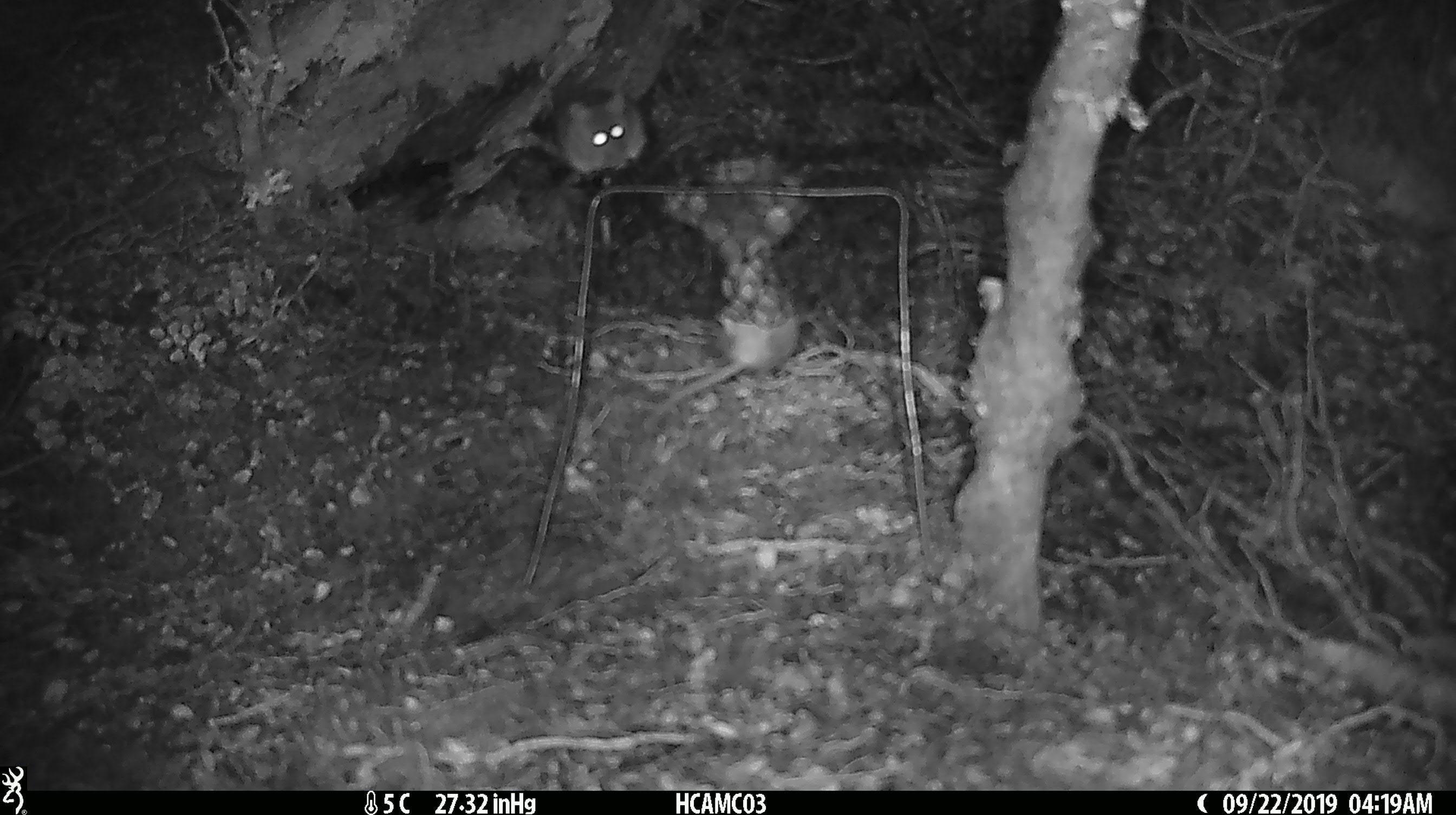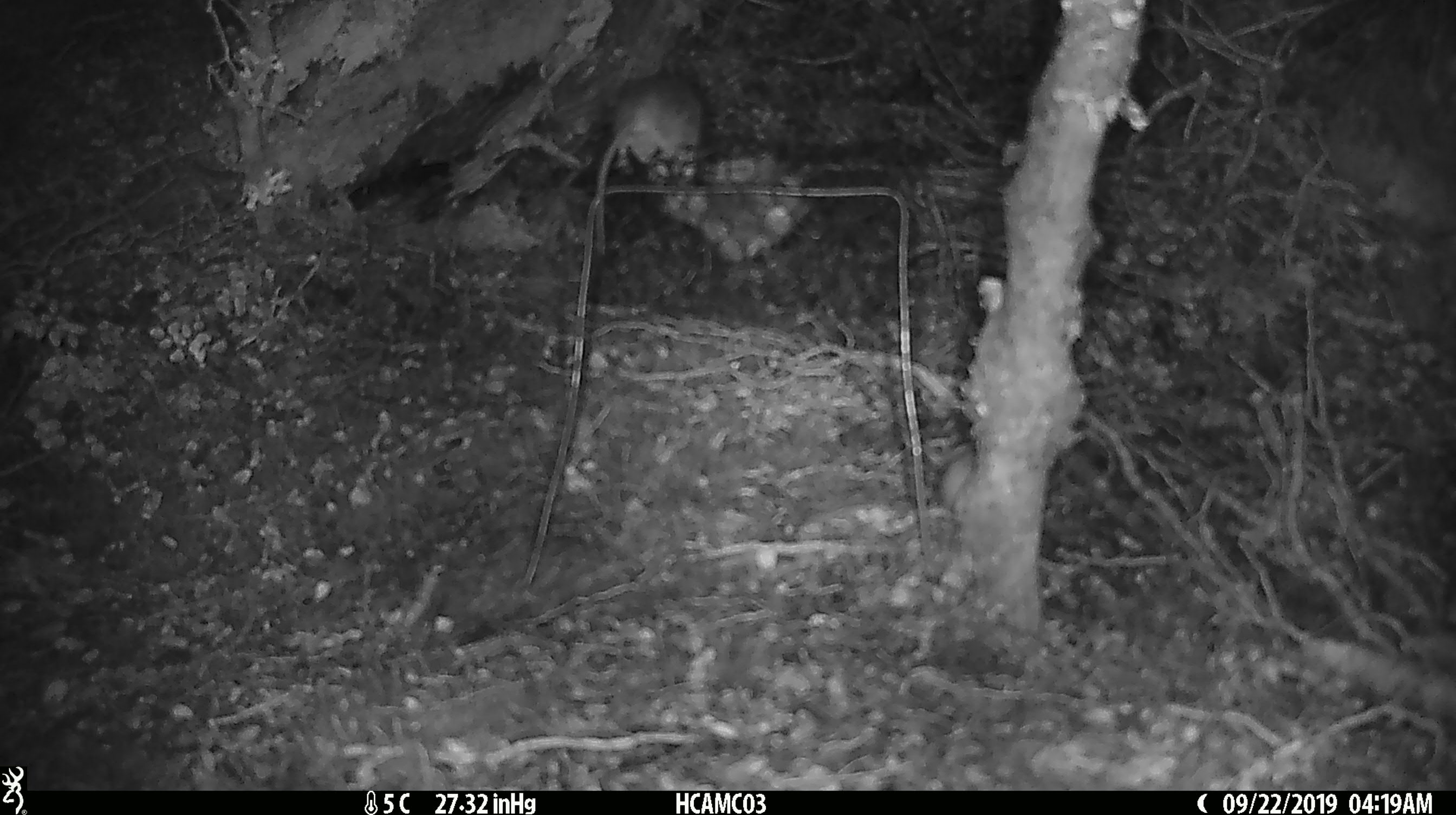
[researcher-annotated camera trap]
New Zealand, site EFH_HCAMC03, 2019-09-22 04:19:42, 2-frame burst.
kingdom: Animalia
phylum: Chordata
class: Mammalia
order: Rodentia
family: Muridae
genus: Mus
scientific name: Mus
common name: mouse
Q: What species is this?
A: Mouse (Mus).